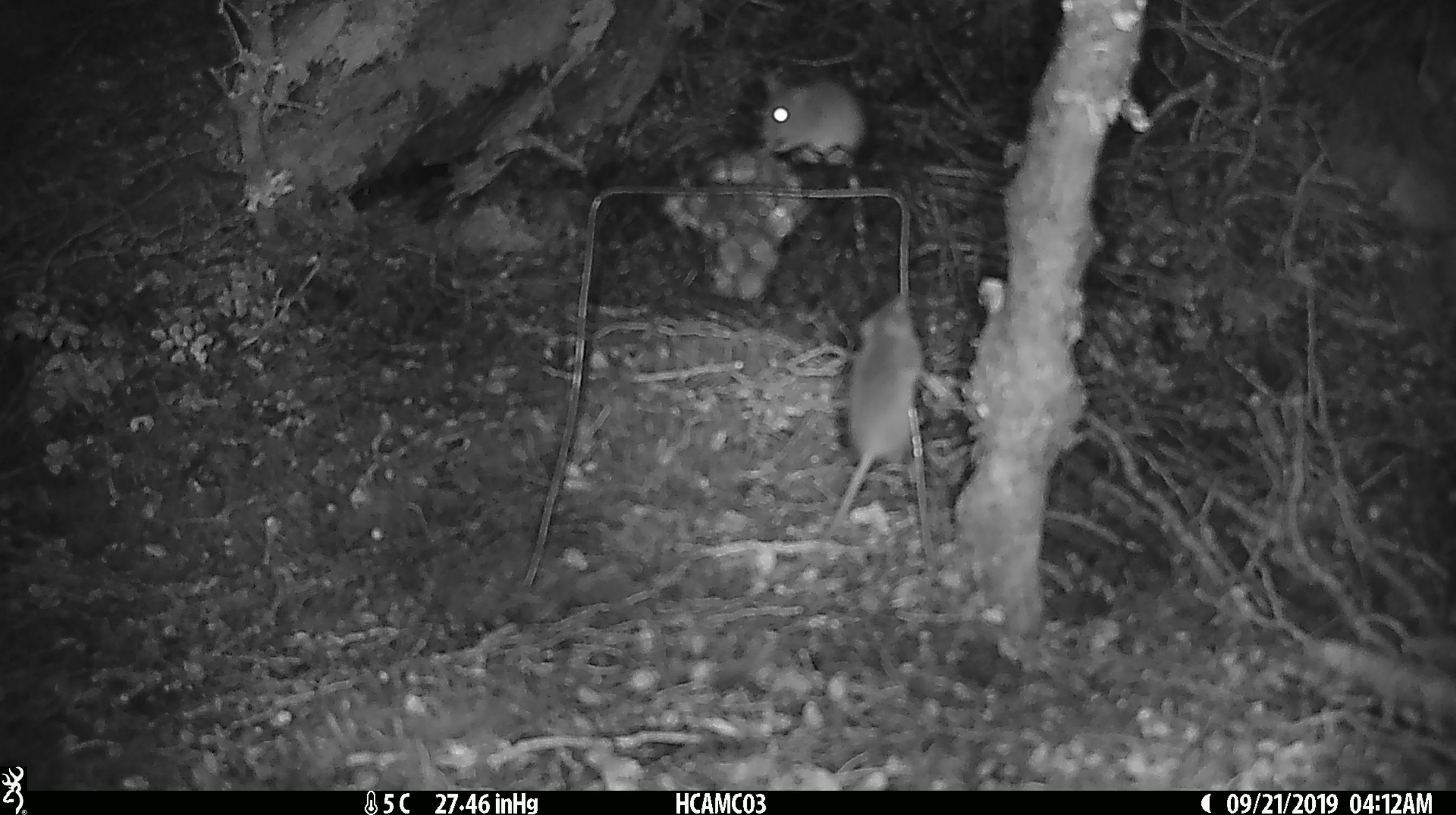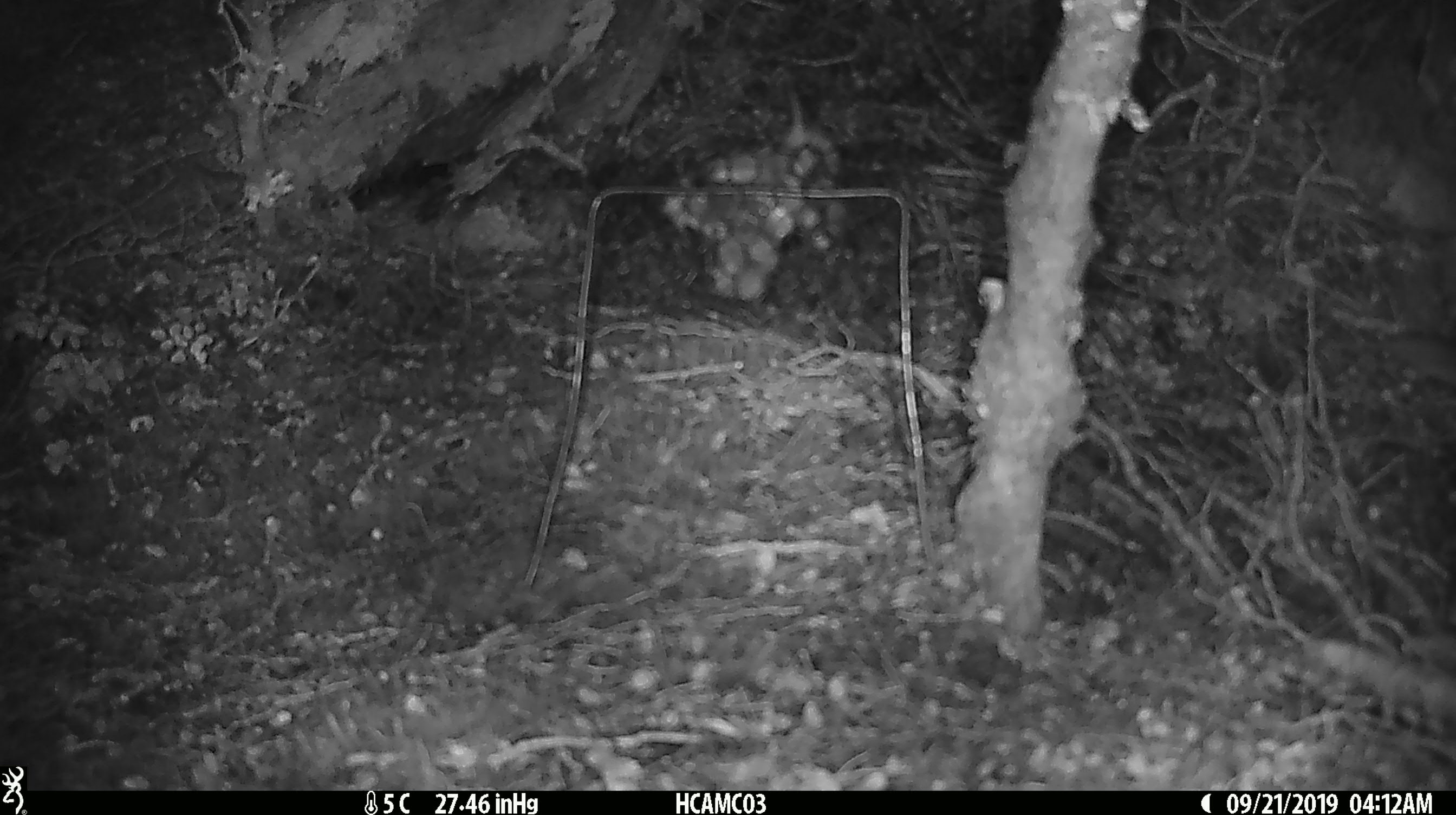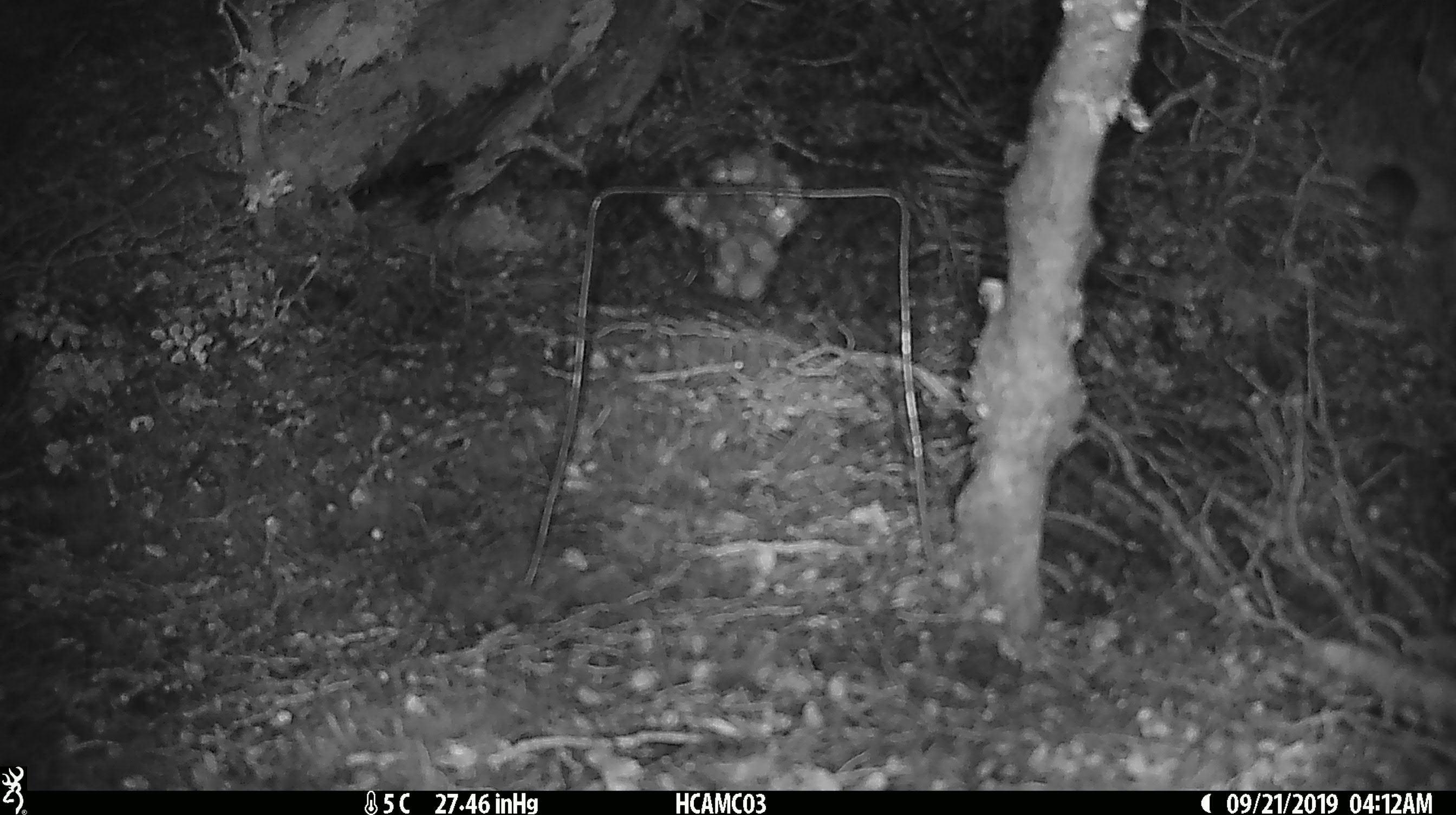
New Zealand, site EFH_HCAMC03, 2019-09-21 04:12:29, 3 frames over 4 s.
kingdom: Animalia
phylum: Chordata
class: Mammalia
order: Rodentia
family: Muridae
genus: Mus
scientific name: Mus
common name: mouse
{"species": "mouse (Mus)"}